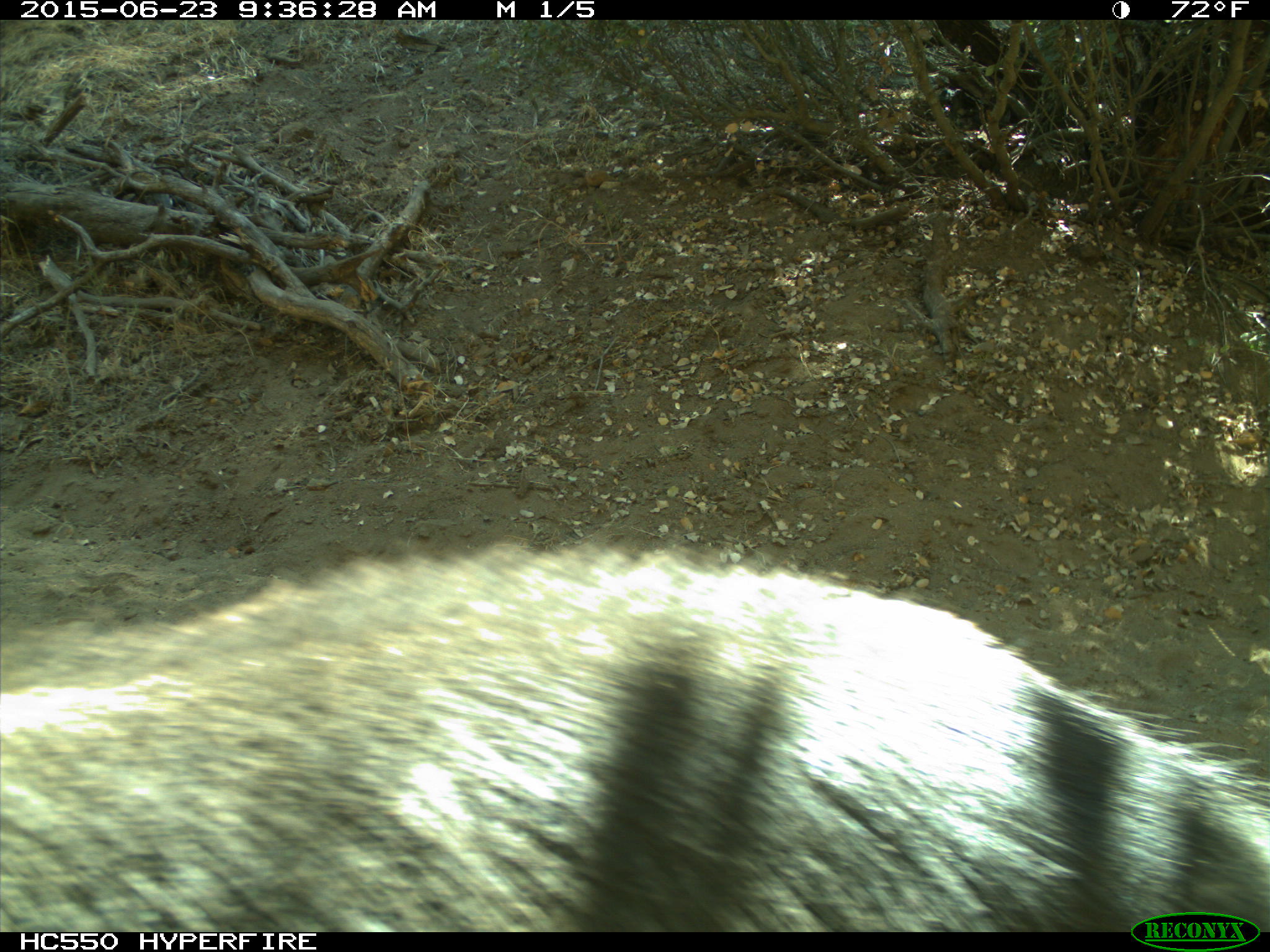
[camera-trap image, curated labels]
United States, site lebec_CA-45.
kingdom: Animalia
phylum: Chordata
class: Mammalia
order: Artiodactyla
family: Suidae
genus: Sus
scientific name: Sus scrofa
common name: wild boar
Sus scrofa (wild boar).